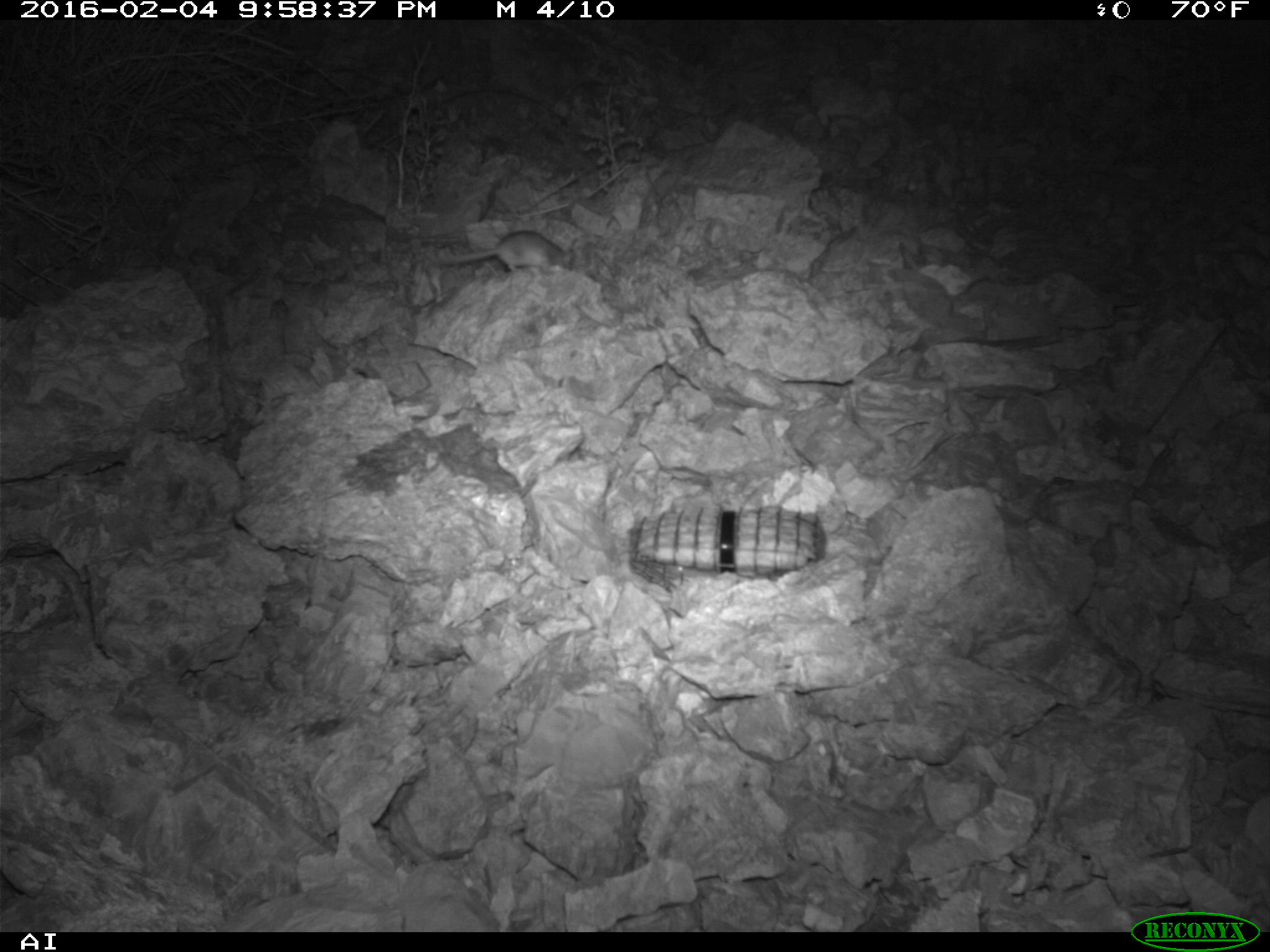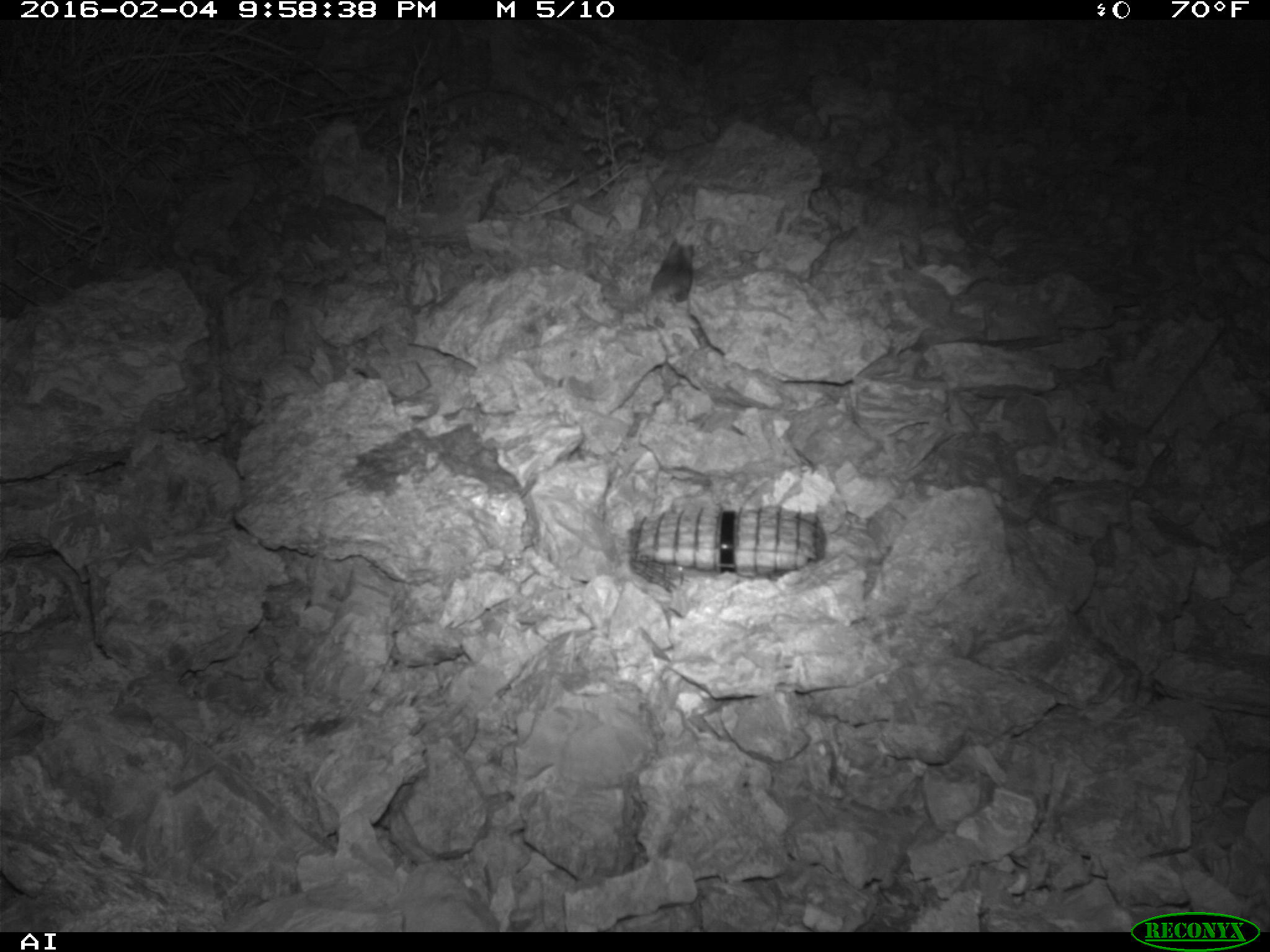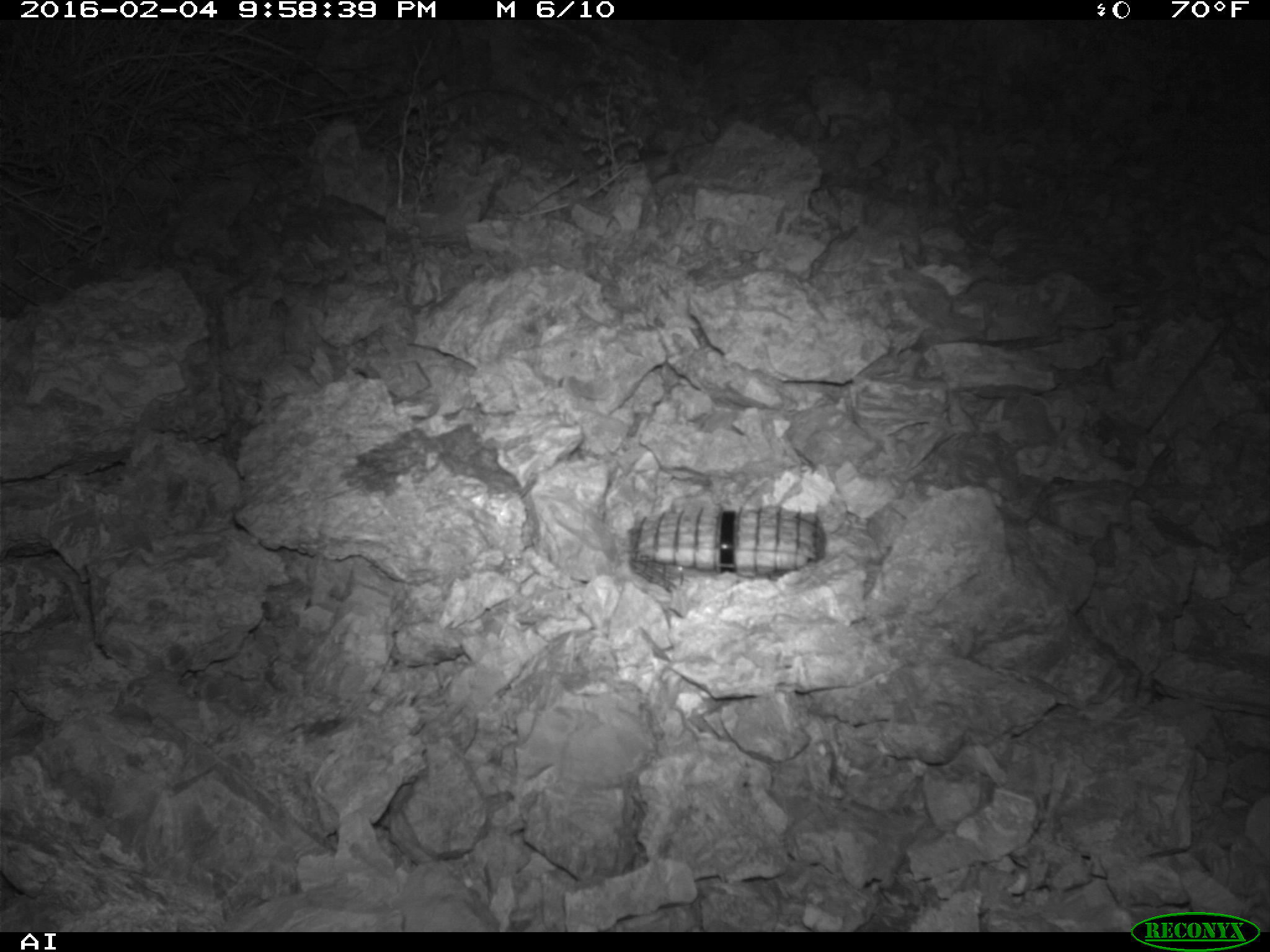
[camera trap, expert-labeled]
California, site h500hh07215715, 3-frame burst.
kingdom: Animalia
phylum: Chordata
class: Mammalia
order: Rodentia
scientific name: Rodentia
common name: rodent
Rodent (Rodentia).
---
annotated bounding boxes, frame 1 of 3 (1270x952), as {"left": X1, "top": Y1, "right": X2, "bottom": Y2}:
rodent: {"left": 432, "top": 228, "right": 577, "bottom": 278}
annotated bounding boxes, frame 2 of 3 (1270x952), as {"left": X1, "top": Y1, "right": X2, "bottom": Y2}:
rodent: {"left": 636, "top": 234, "right": 691, "bottom": 312}